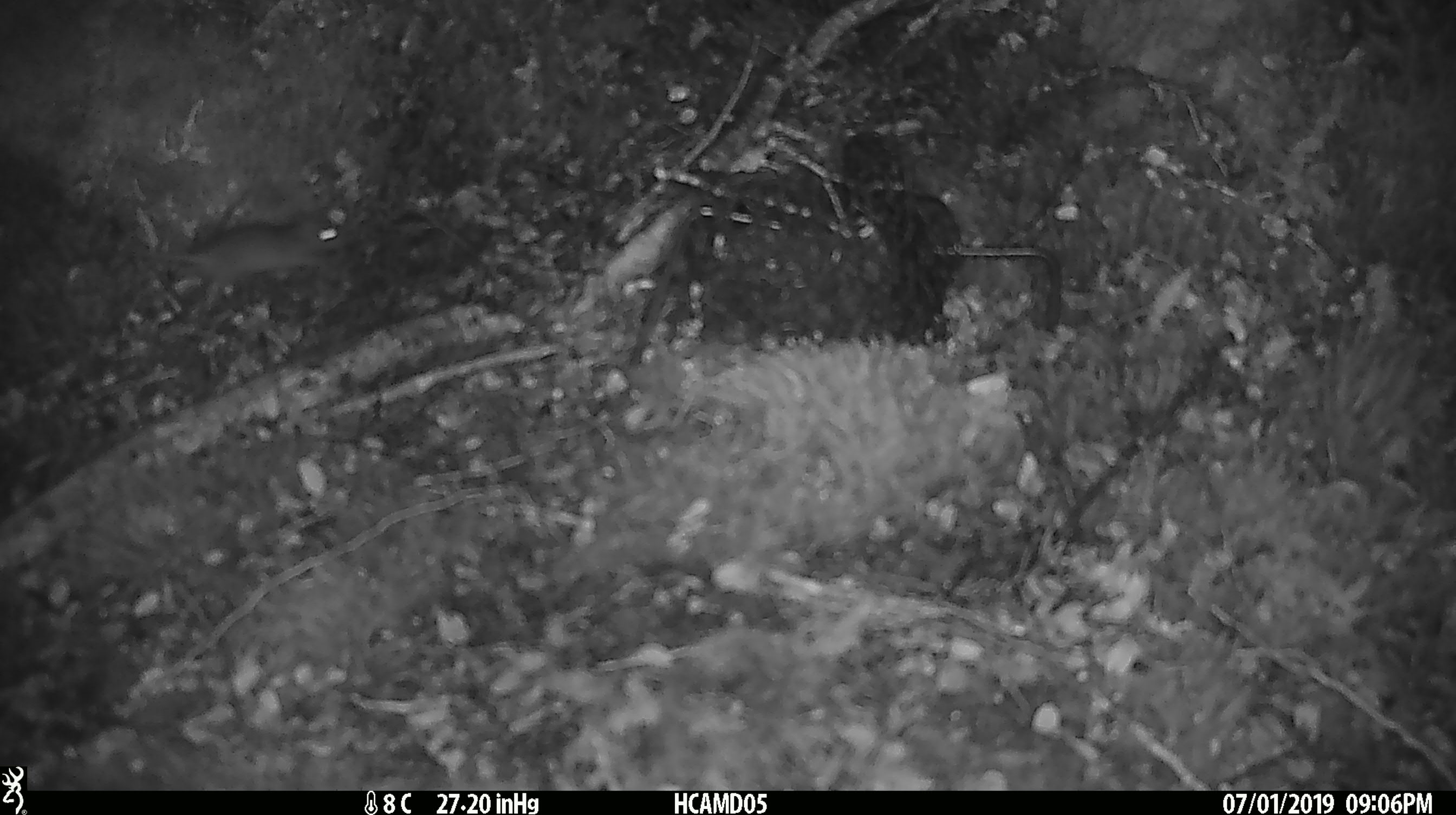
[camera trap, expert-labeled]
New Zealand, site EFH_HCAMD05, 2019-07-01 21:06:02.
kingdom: Animalia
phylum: Chordata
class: Mammalia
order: Rodentia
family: Muridae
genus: Mus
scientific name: Mus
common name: mouse